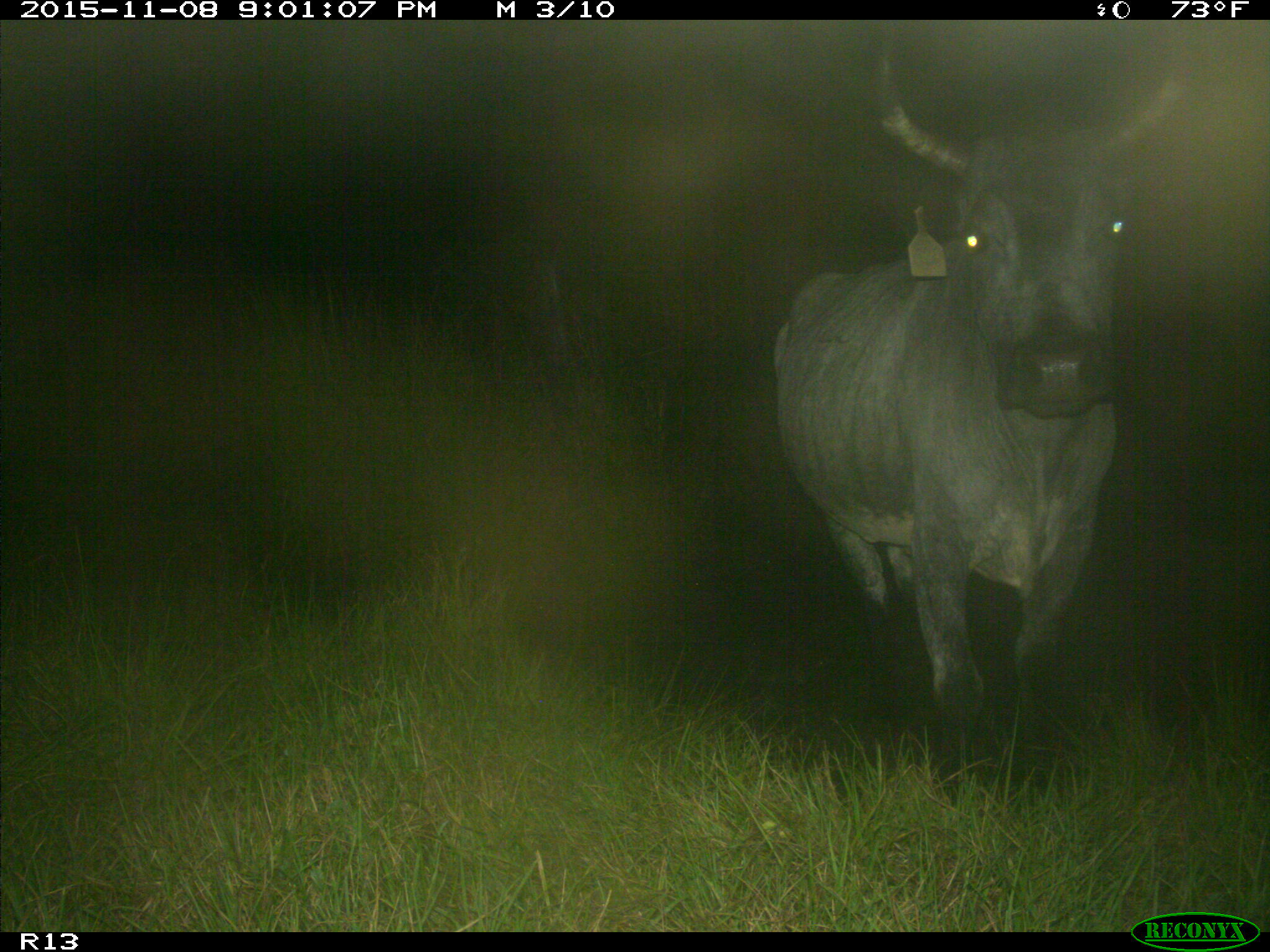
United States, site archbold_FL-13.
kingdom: Animalia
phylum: Chordata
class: Mammalia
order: Artiodactyla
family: Bovidae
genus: Bos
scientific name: Bos taurus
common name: domestic cow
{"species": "Bos taurus (domestic cow)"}